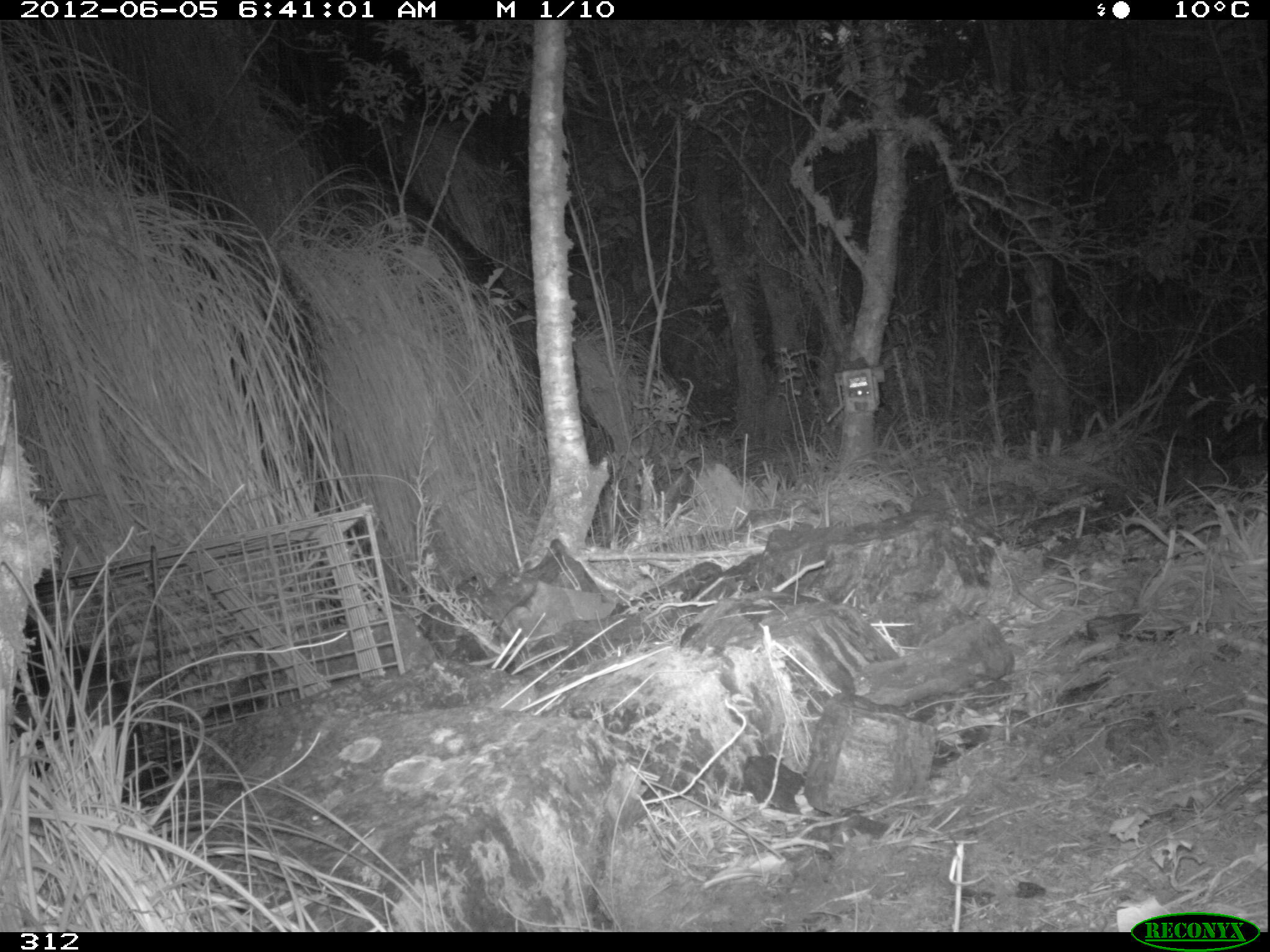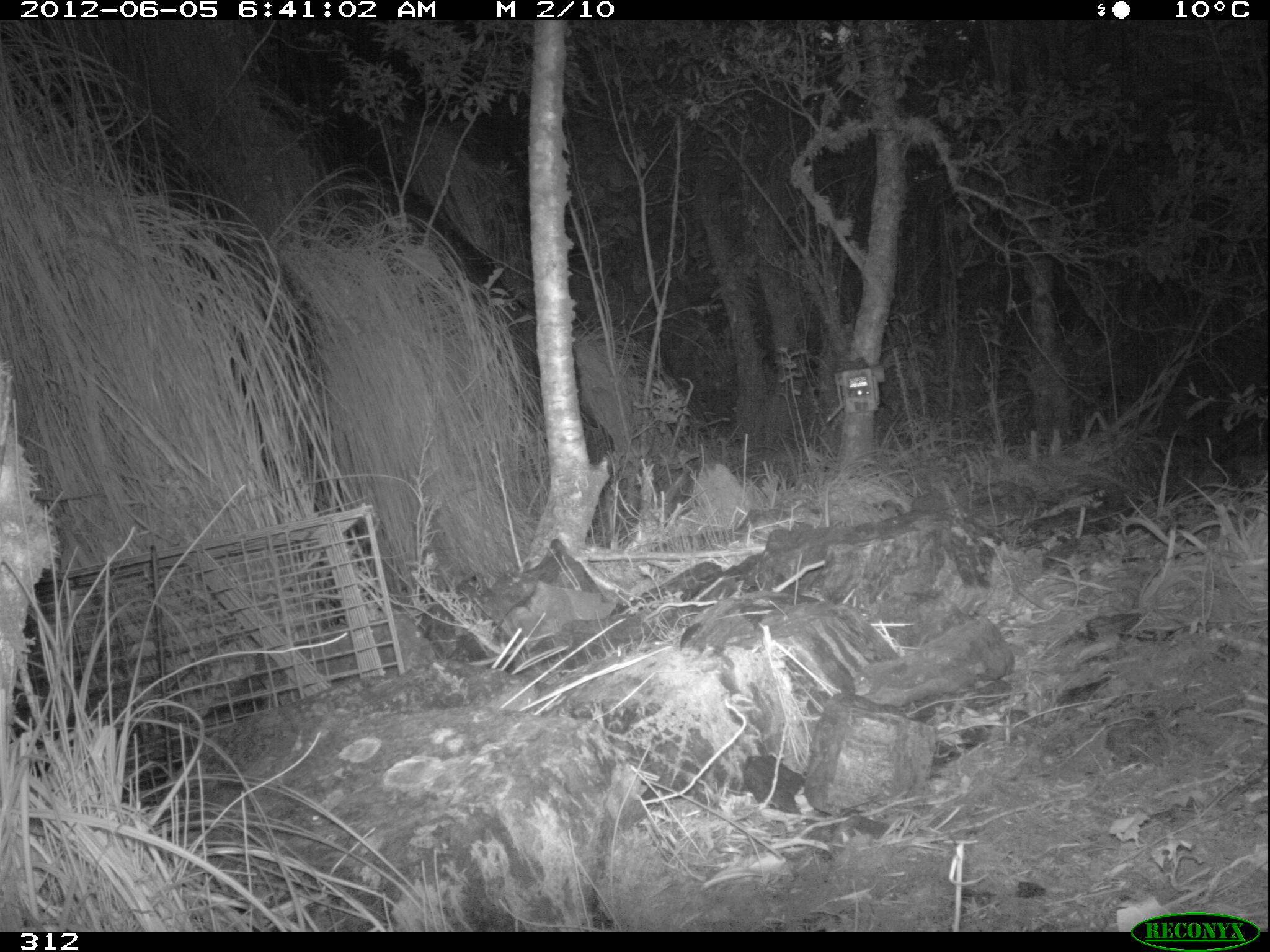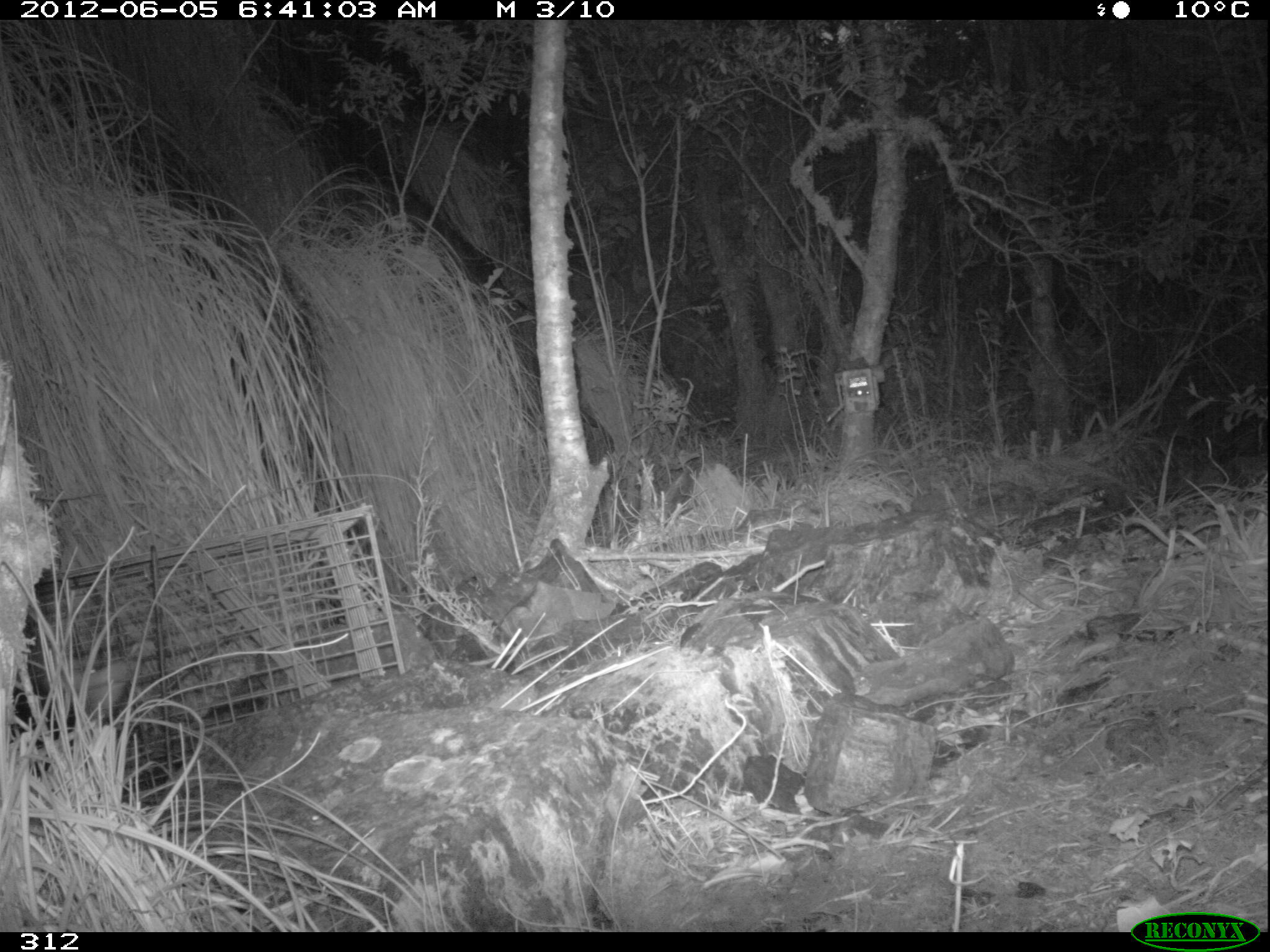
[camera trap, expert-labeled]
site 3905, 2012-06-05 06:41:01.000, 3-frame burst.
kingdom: Animalia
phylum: Chordata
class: Mammalia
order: Didelphimorphia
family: Didelphidae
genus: Didelphis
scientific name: Didelphis pernigra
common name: andean white-eared opossum